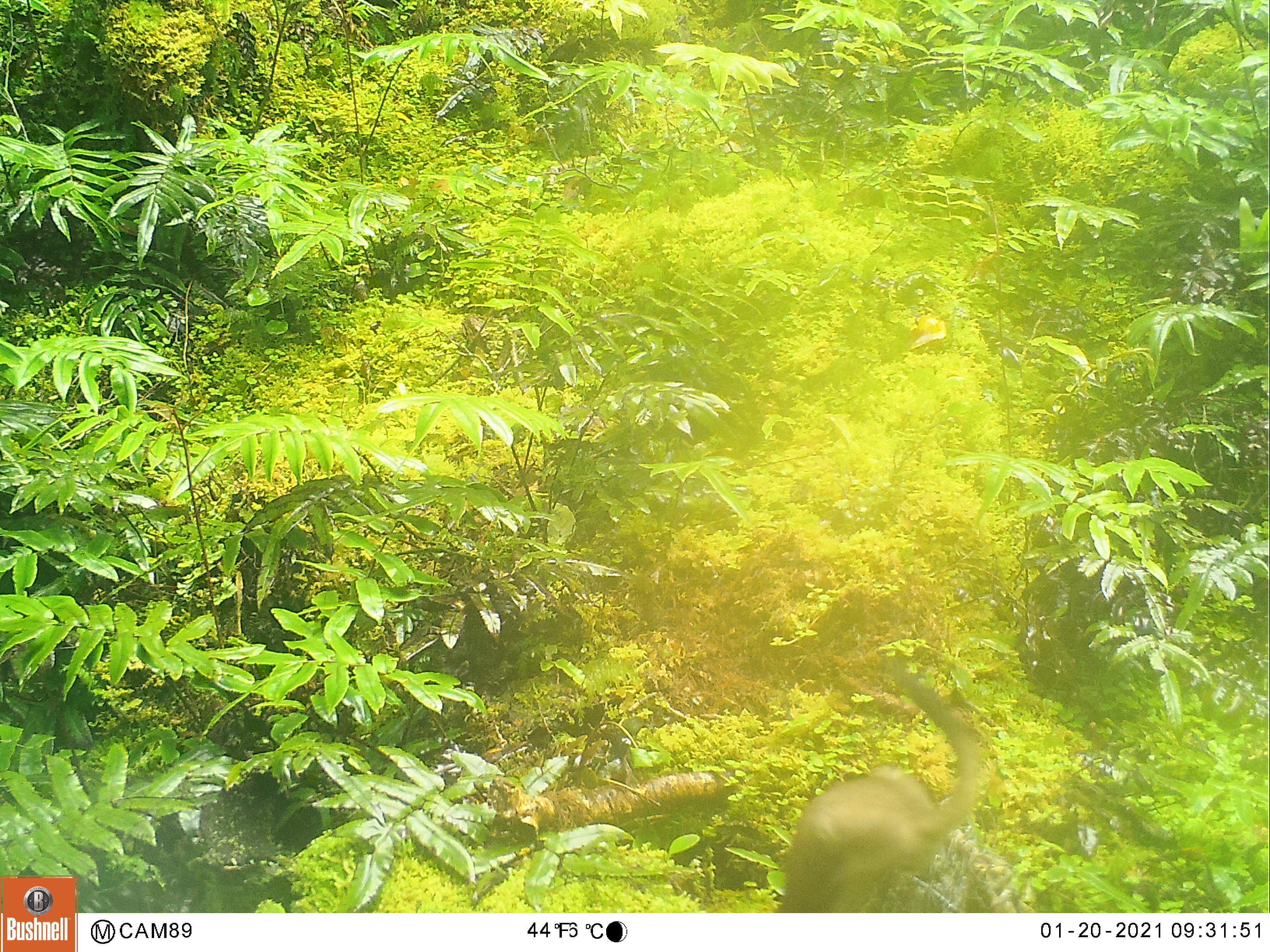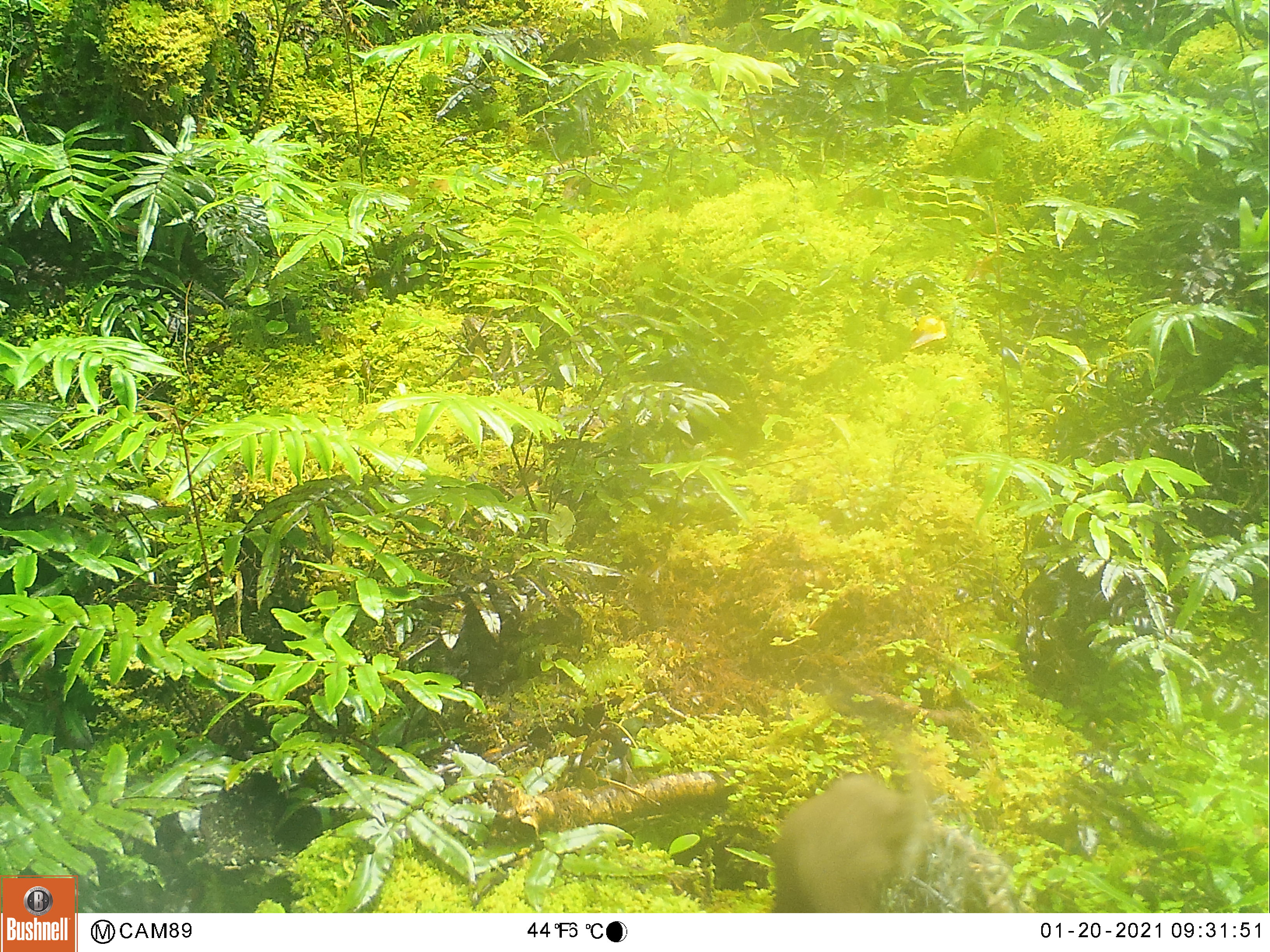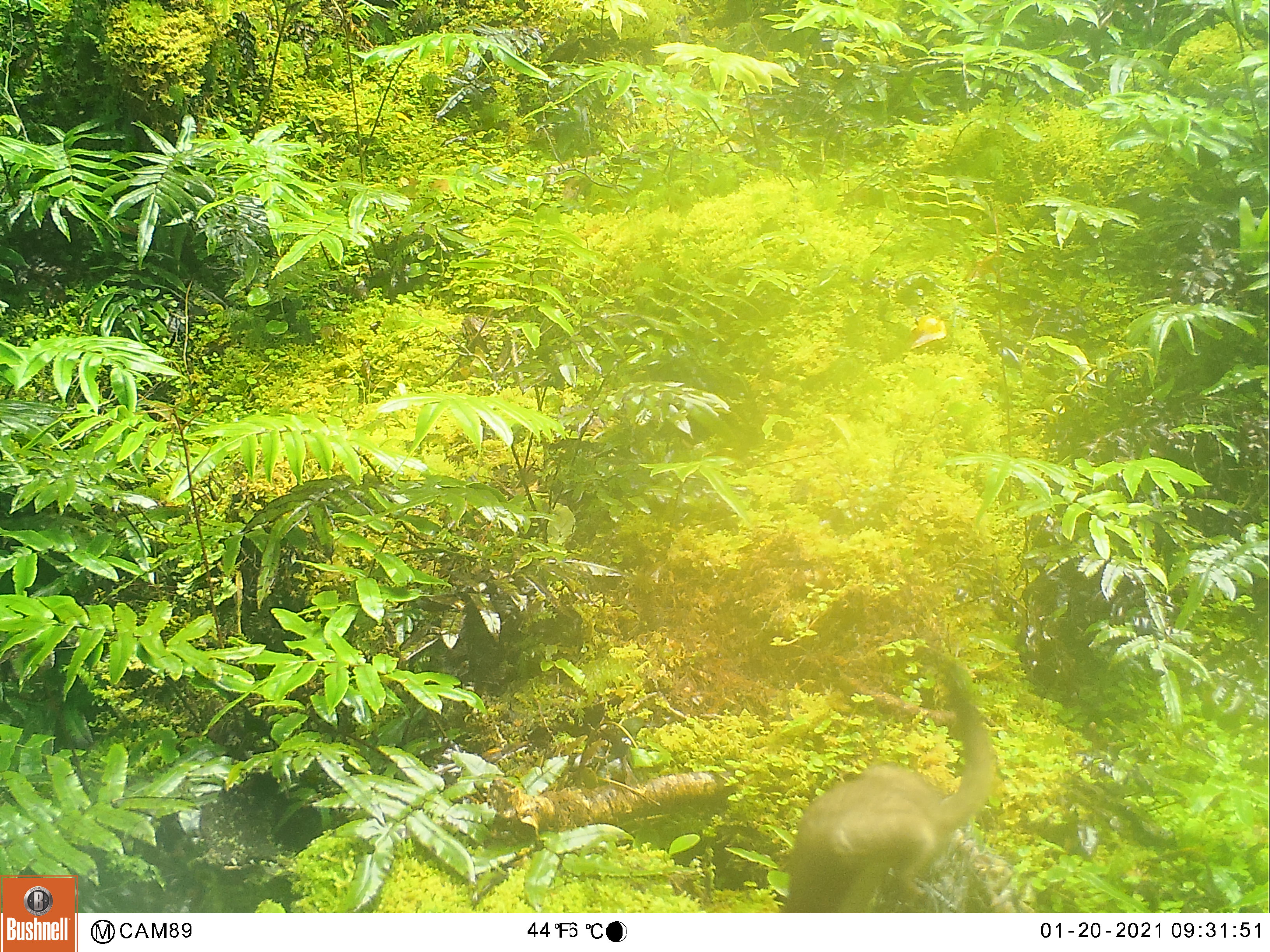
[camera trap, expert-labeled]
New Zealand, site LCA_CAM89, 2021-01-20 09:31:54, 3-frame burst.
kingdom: Animalia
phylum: Chordata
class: Mammalia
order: Carnivora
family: Mustelidae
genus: Mustela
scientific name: Mustela erminea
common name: stoat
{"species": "stoat (Mustela erminea)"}